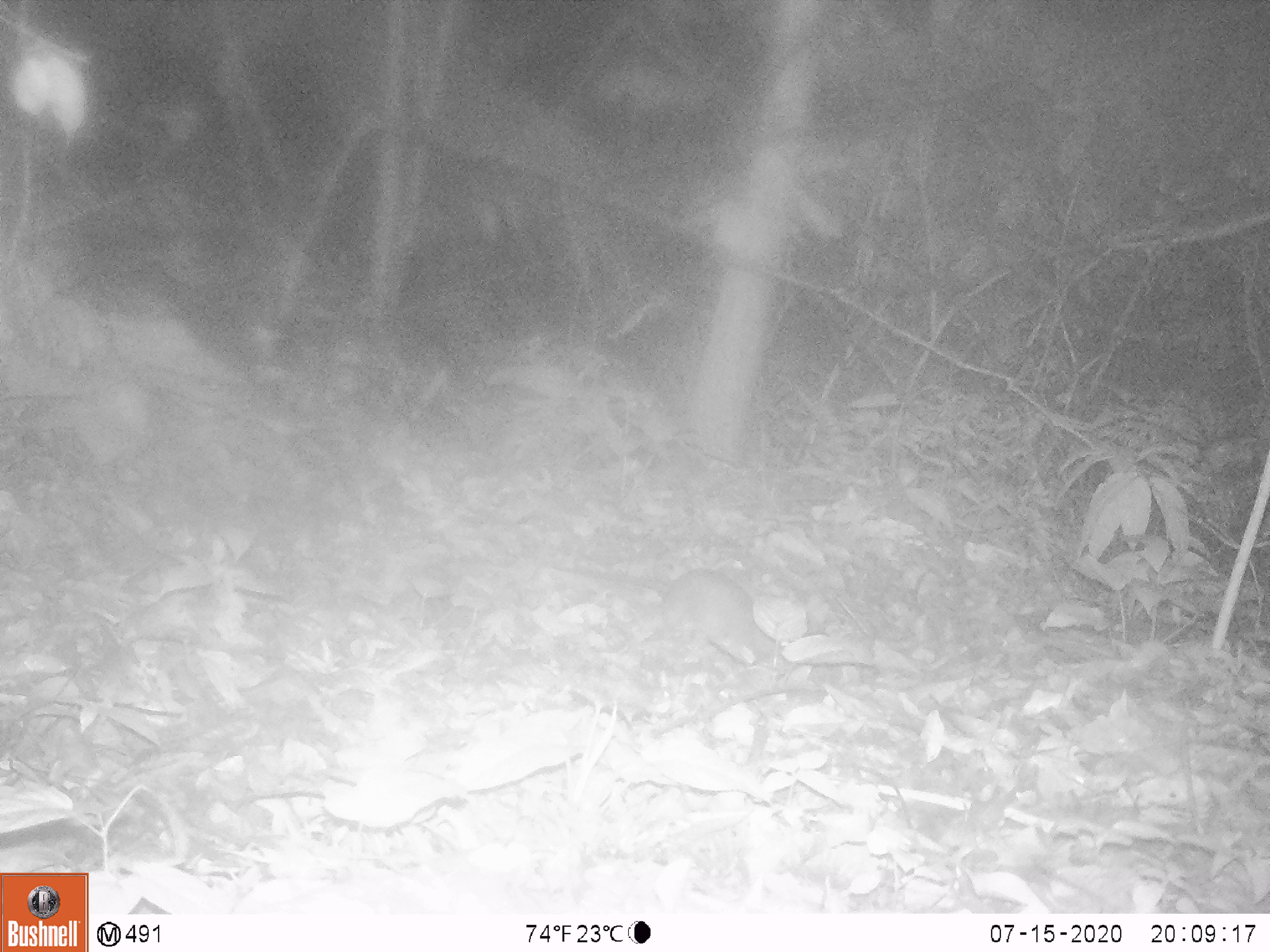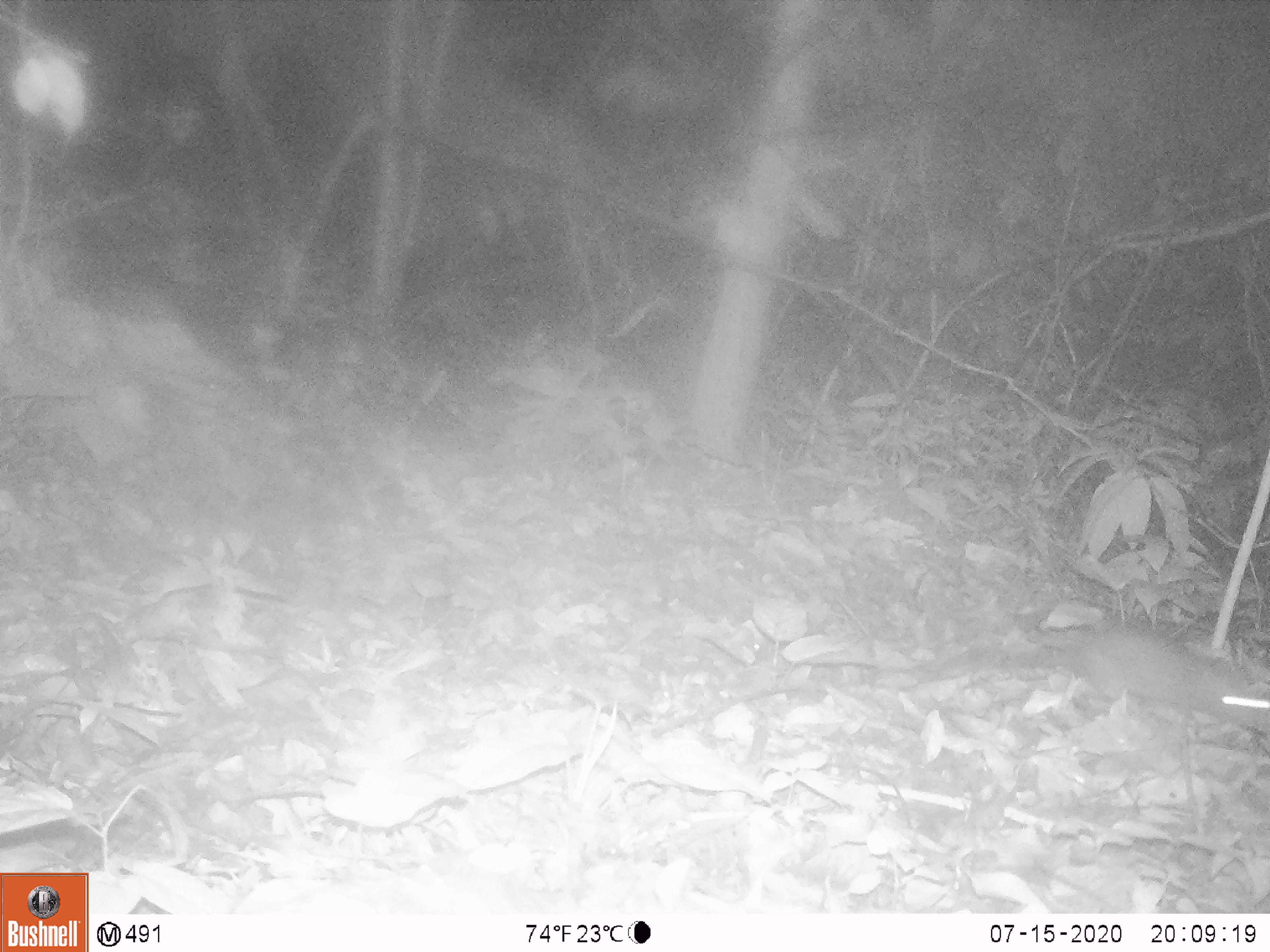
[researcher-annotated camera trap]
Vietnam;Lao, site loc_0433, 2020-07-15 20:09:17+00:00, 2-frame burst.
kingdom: Animalia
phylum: Chordata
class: Mammalia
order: Rodentia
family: Muridae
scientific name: Muridae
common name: old-world mice and rats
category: unidentified murid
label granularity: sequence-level